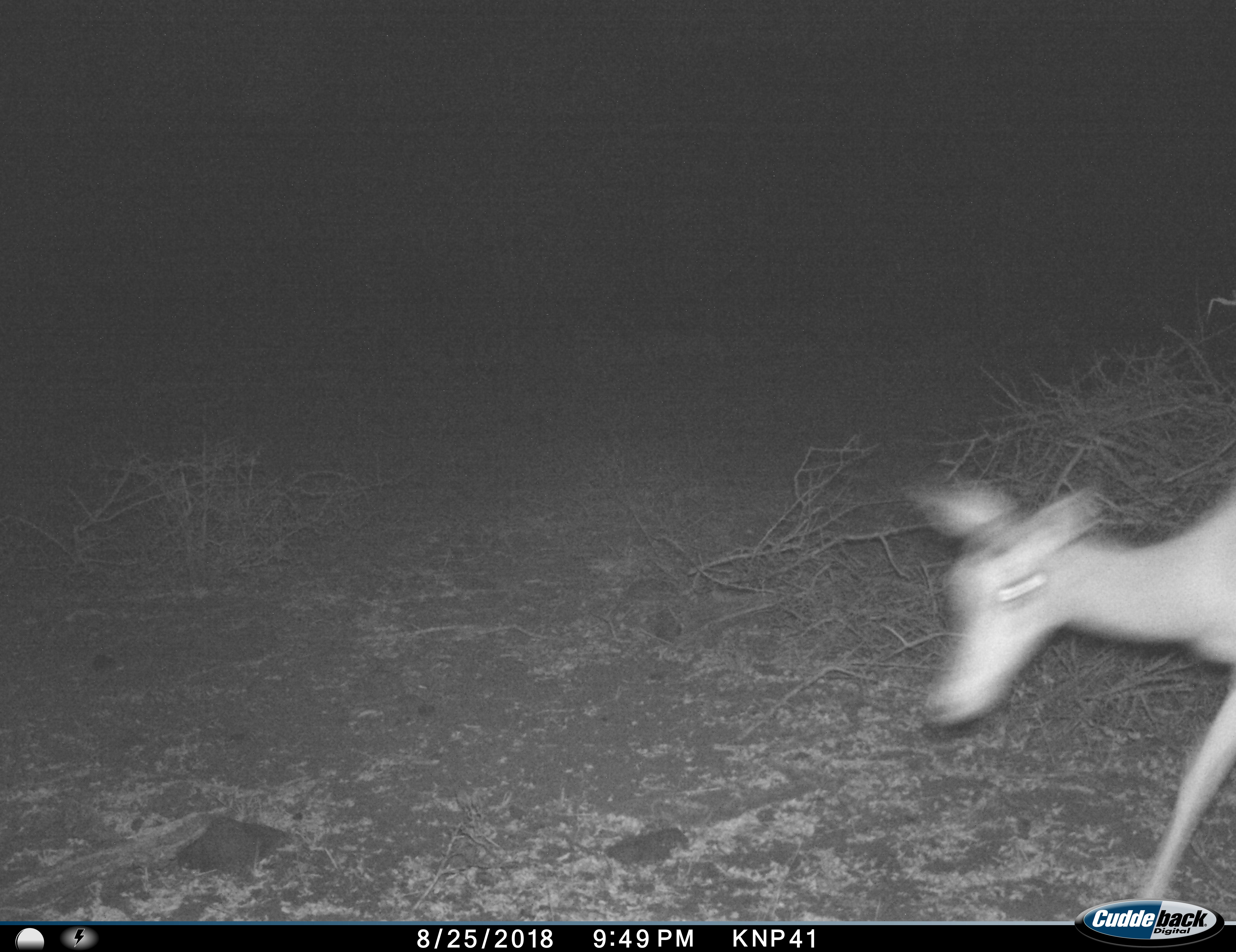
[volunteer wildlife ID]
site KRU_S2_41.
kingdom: Animalia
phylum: Chordata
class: Mammalia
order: Artiodactyla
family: Bovidae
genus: Aepyceros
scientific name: Aepyceros melampus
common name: impala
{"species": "impala (Aepyceros melampus)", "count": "1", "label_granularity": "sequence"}